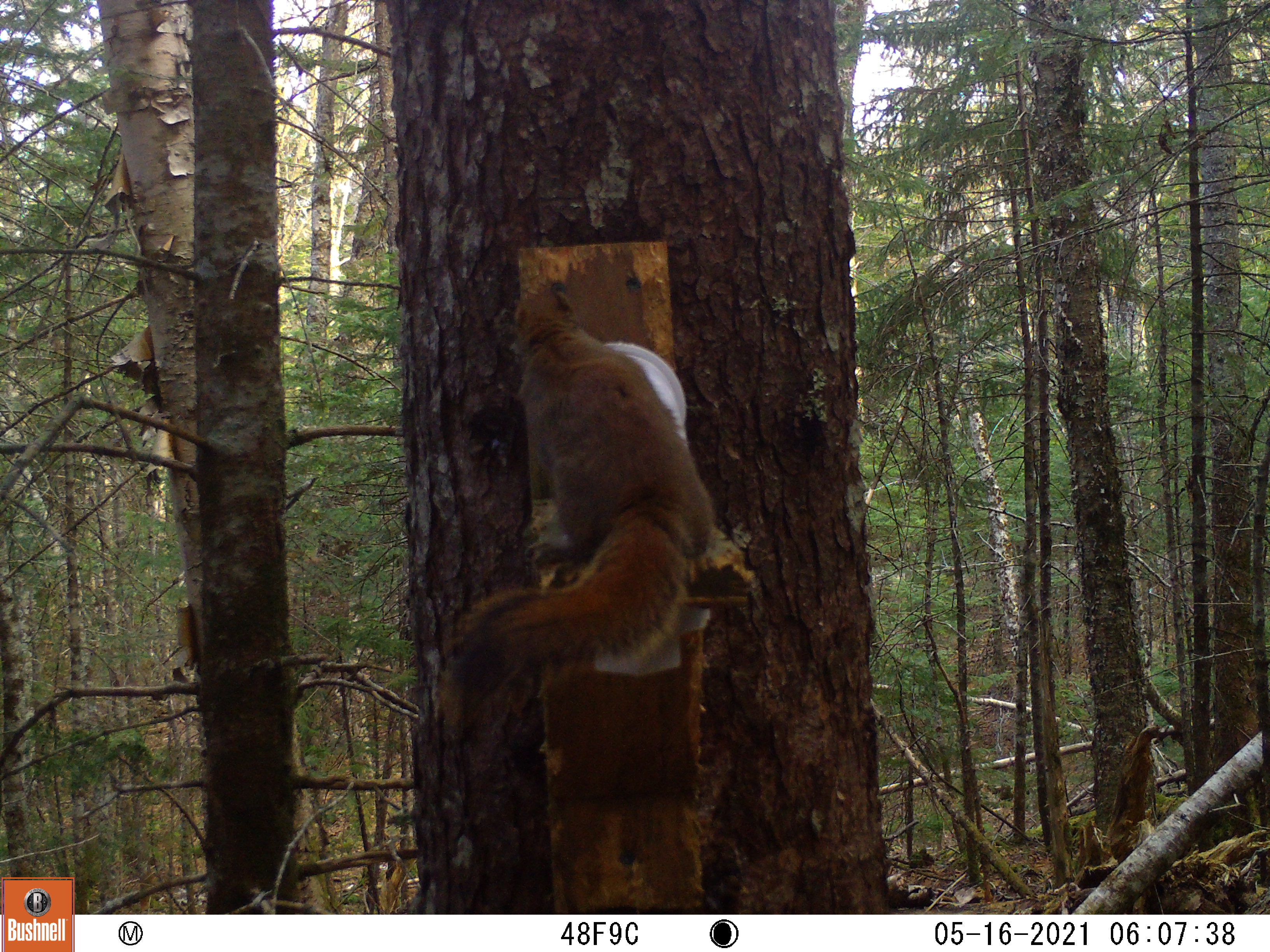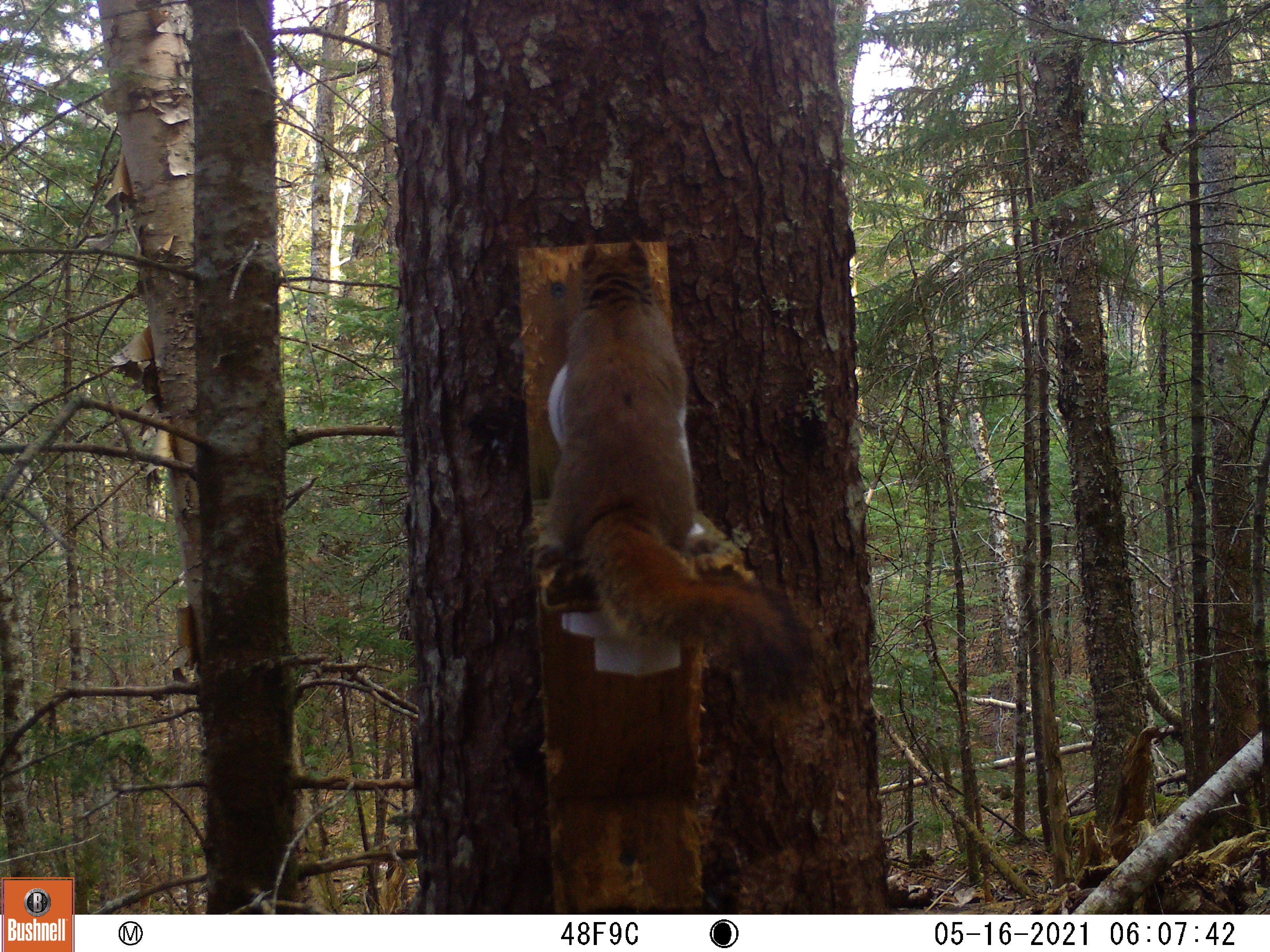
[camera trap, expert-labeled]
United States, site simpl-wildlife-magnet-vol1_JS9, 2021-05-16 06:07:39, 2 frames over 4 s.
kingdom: Animalia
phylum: Chordata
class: Mammalia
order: Rodentia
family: Sciuridae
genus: Tamiasciurus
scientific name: Tamiasciurus hudsonicus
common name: red squirrel